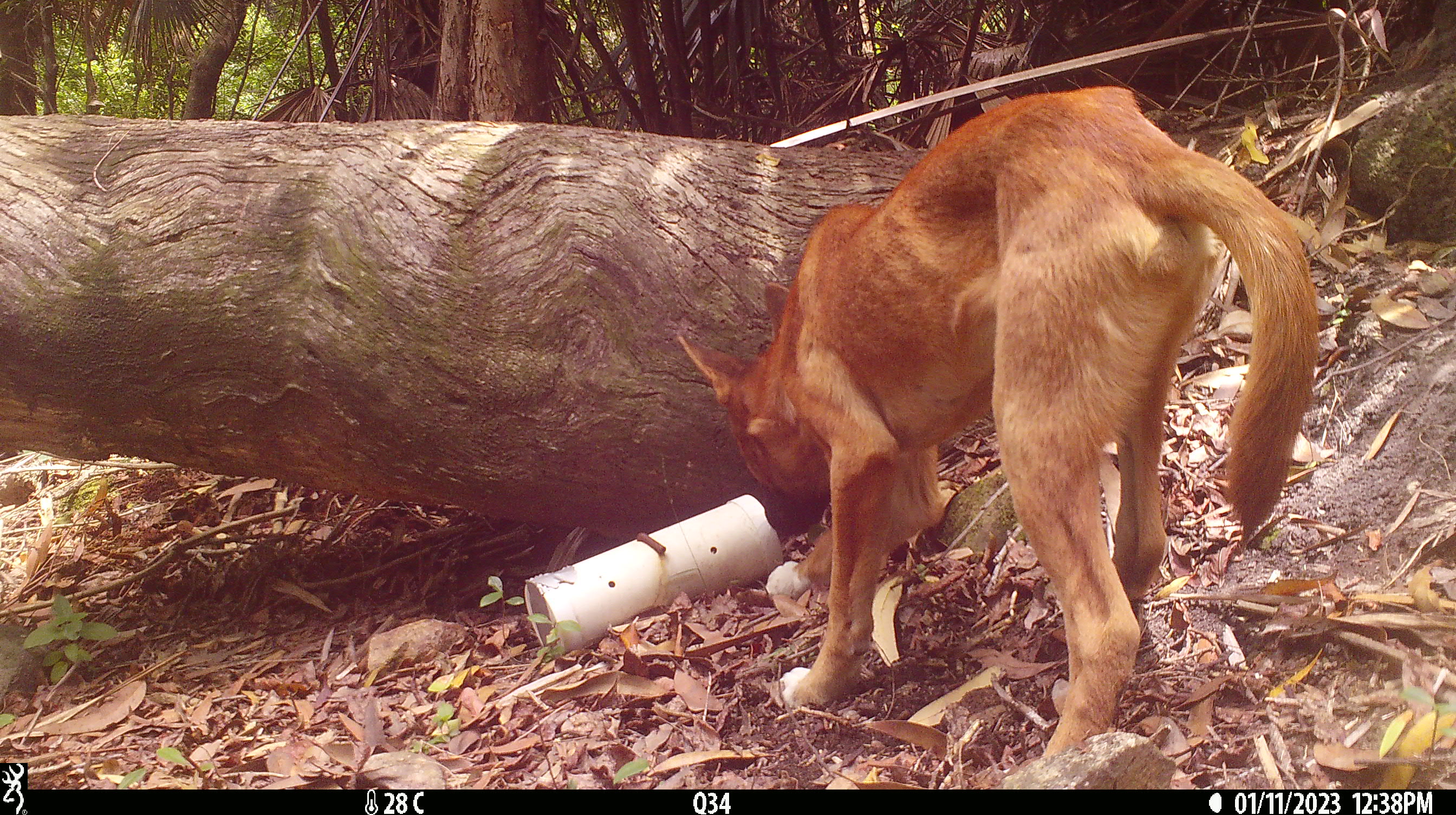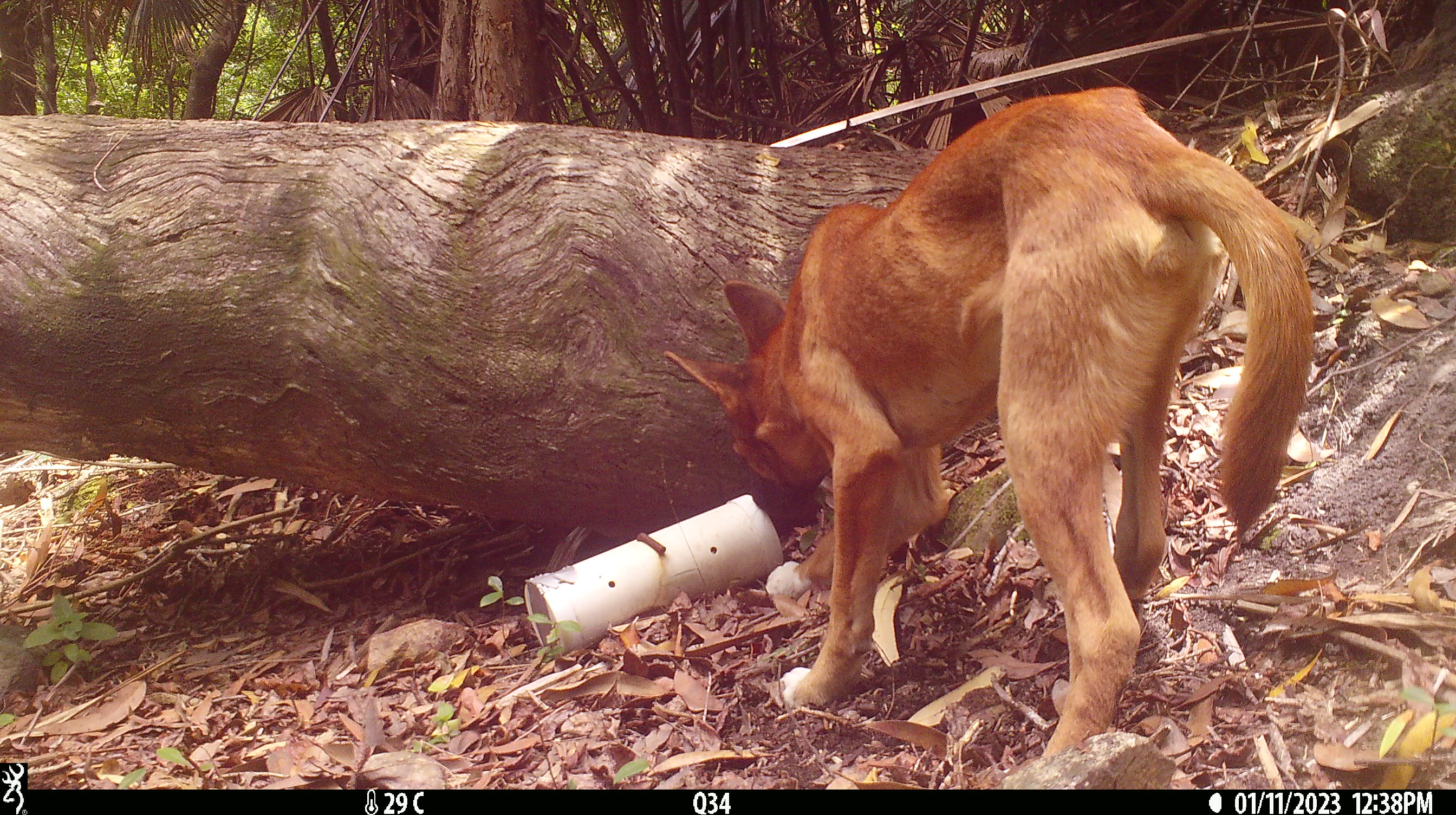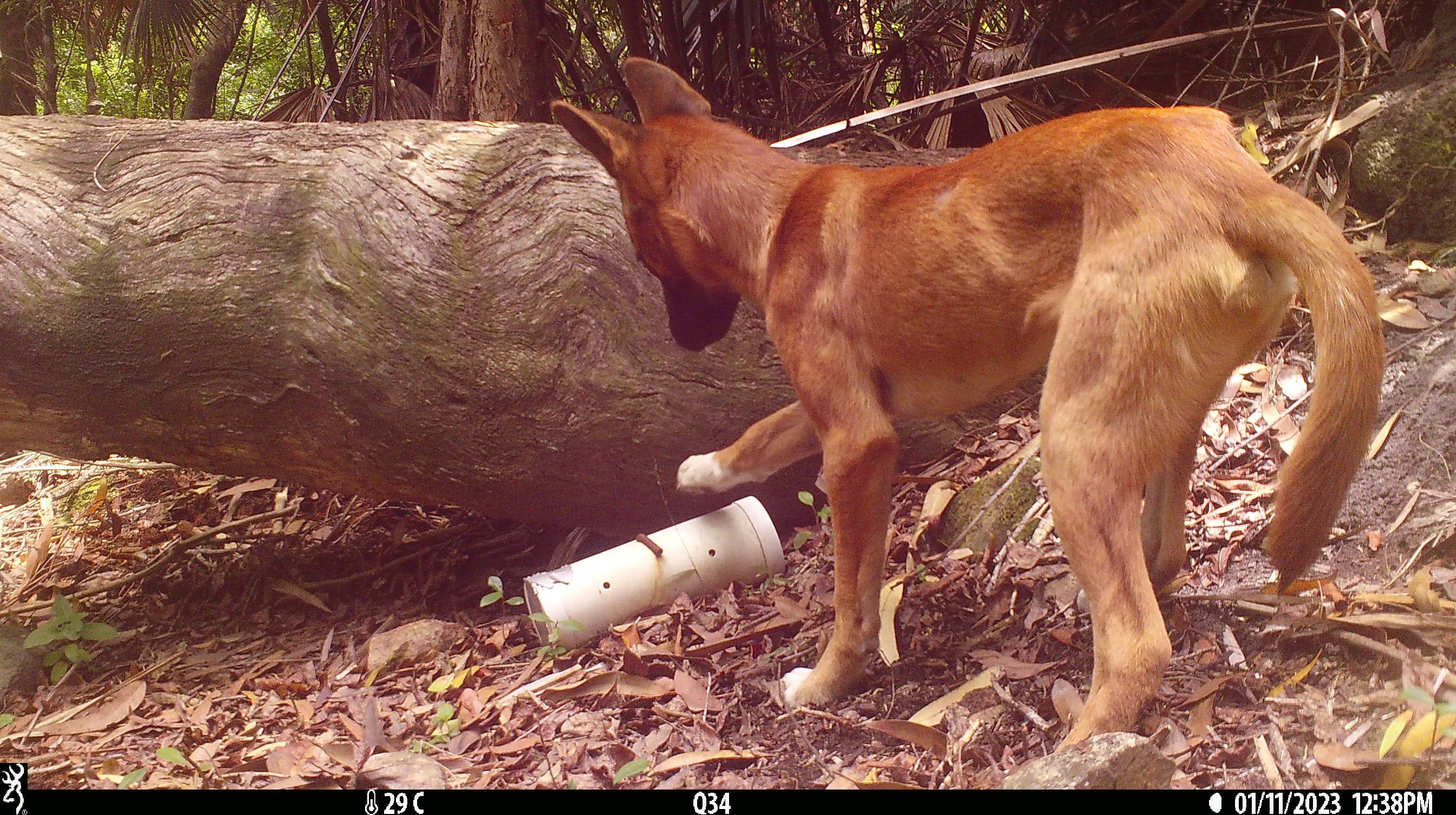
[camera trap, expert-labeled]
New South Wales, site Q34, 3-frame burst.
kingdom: Animalia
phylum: Chordata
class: Mammalia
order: Carnivora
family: Canidae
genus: Canis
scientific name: Canis familiaris dingo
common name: dingo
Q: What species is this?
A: Dingo (Canis familiaris dingo).